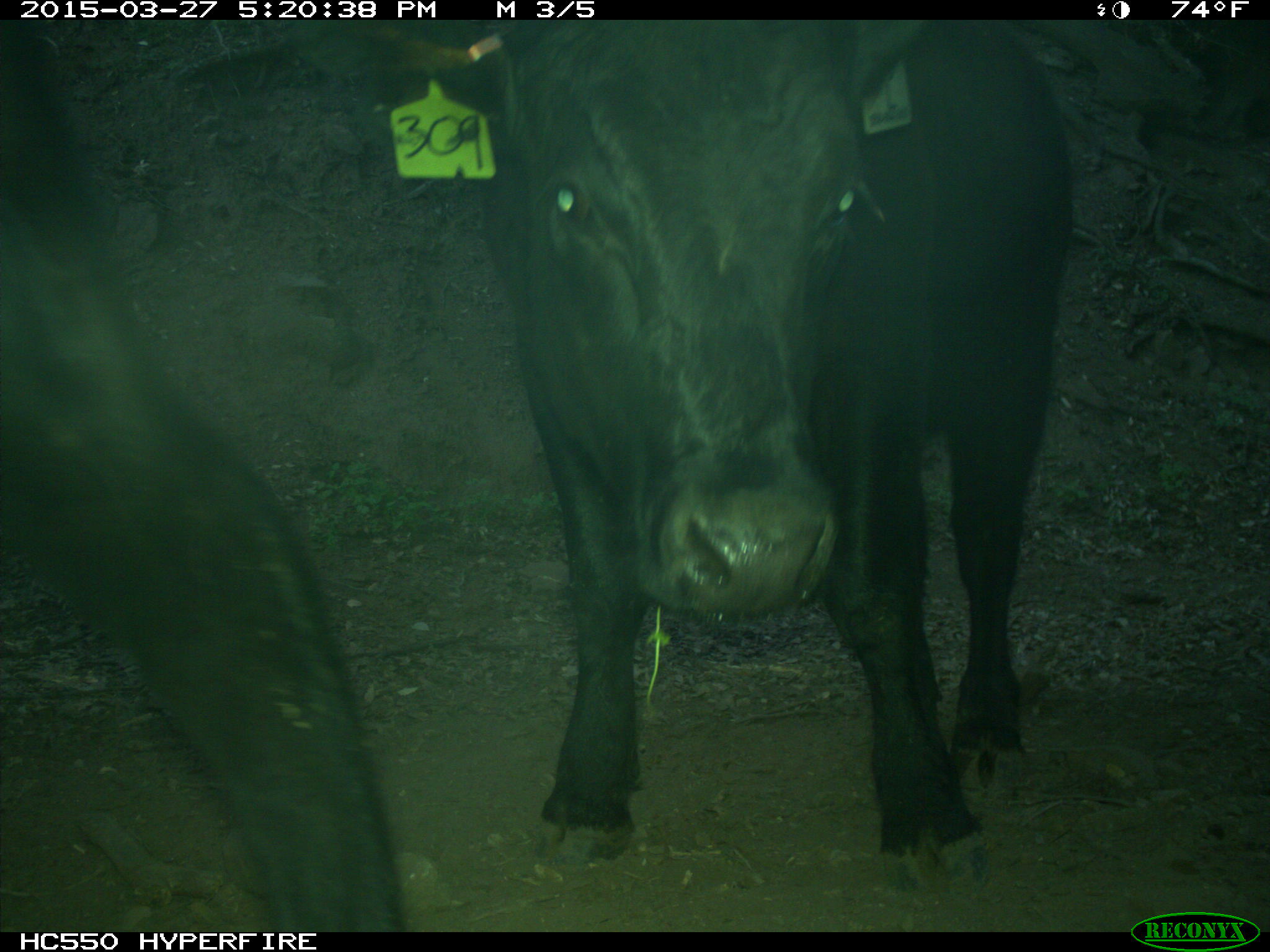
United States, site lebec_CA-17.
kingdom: Animalia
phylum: Chordata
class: Mammalia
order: Artiodactyla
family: Bovidae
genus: Bos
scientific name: Bos taurus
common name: domestic cow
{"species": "Bos taurus (domestic cow)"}